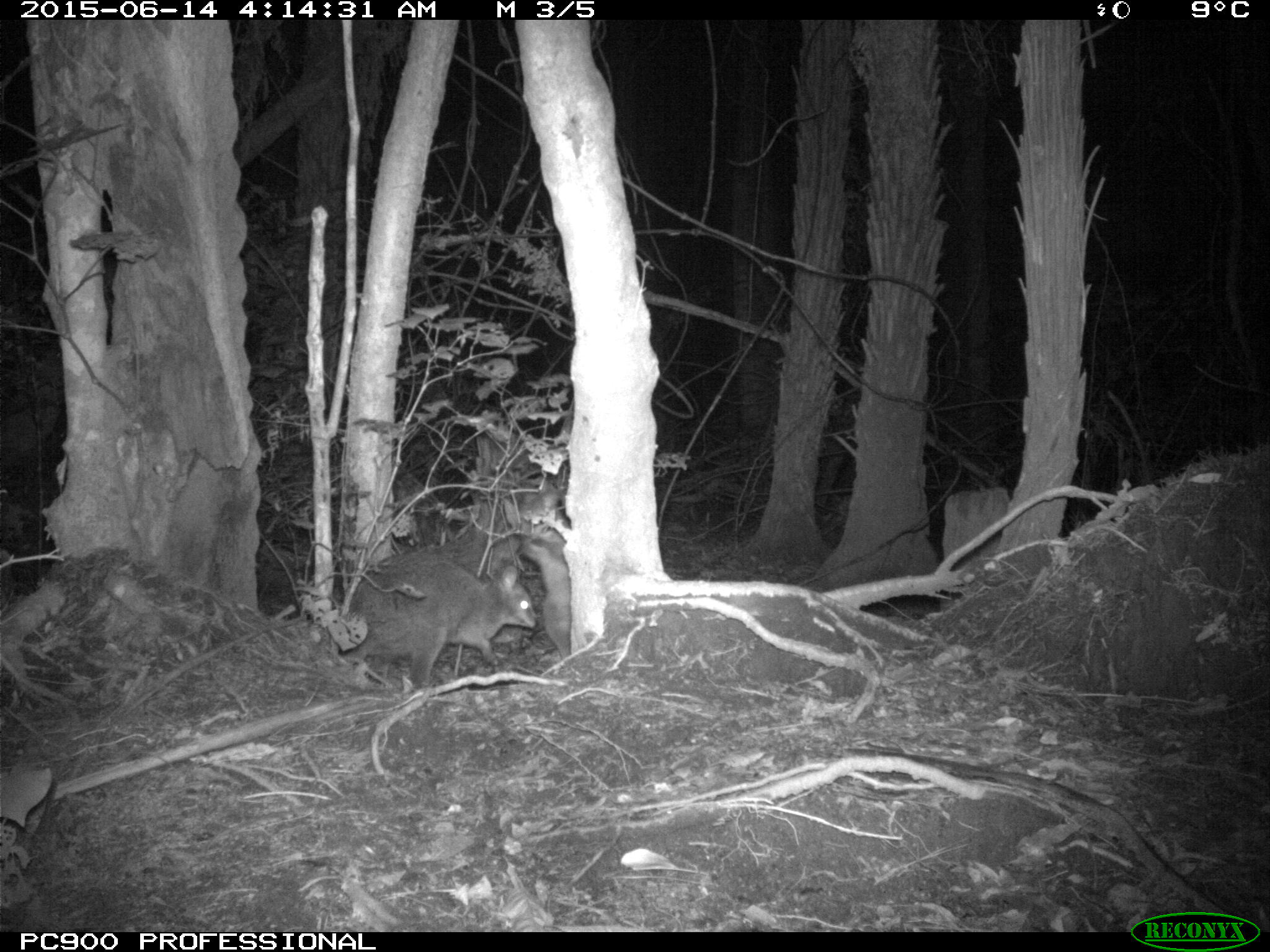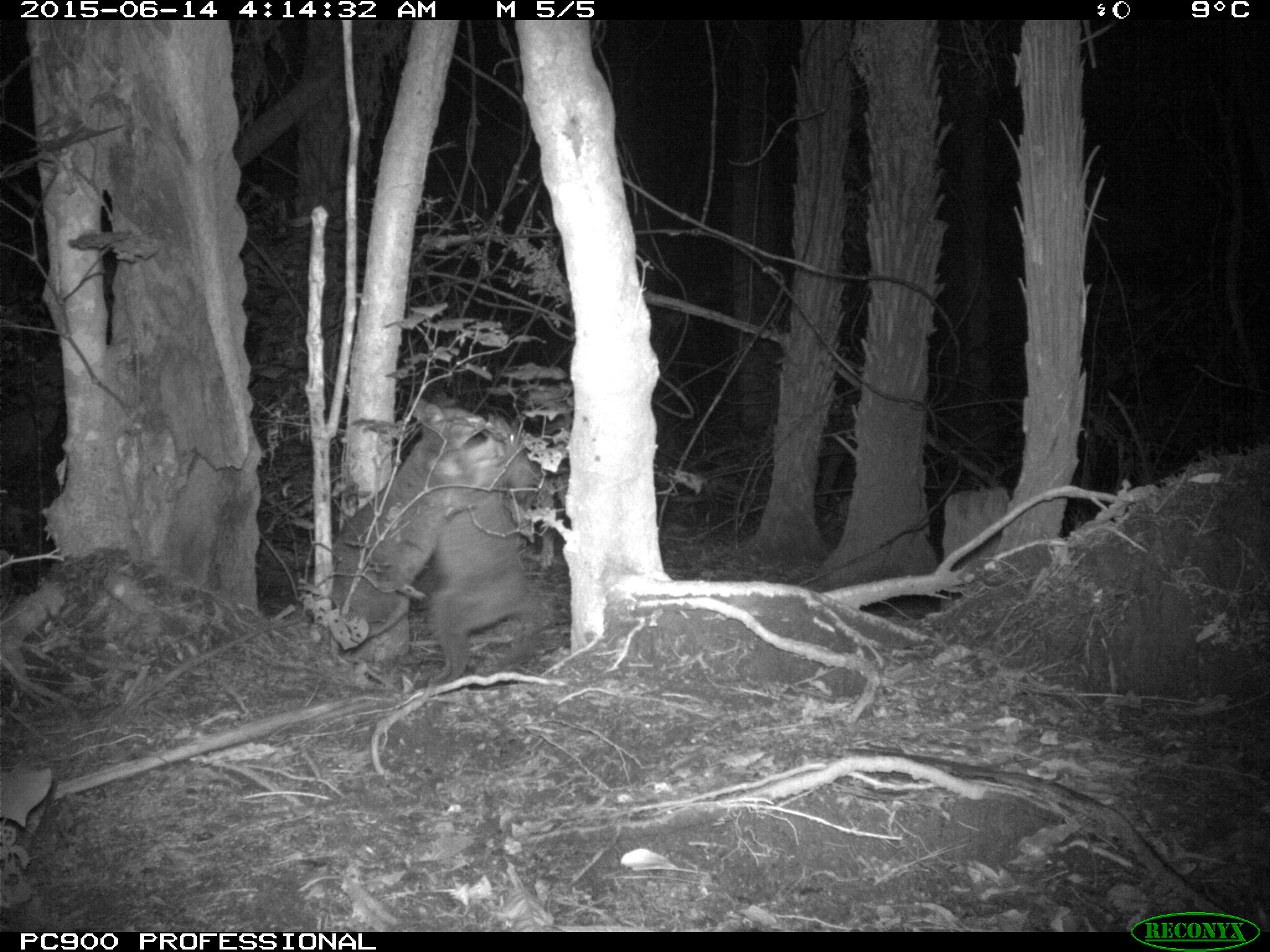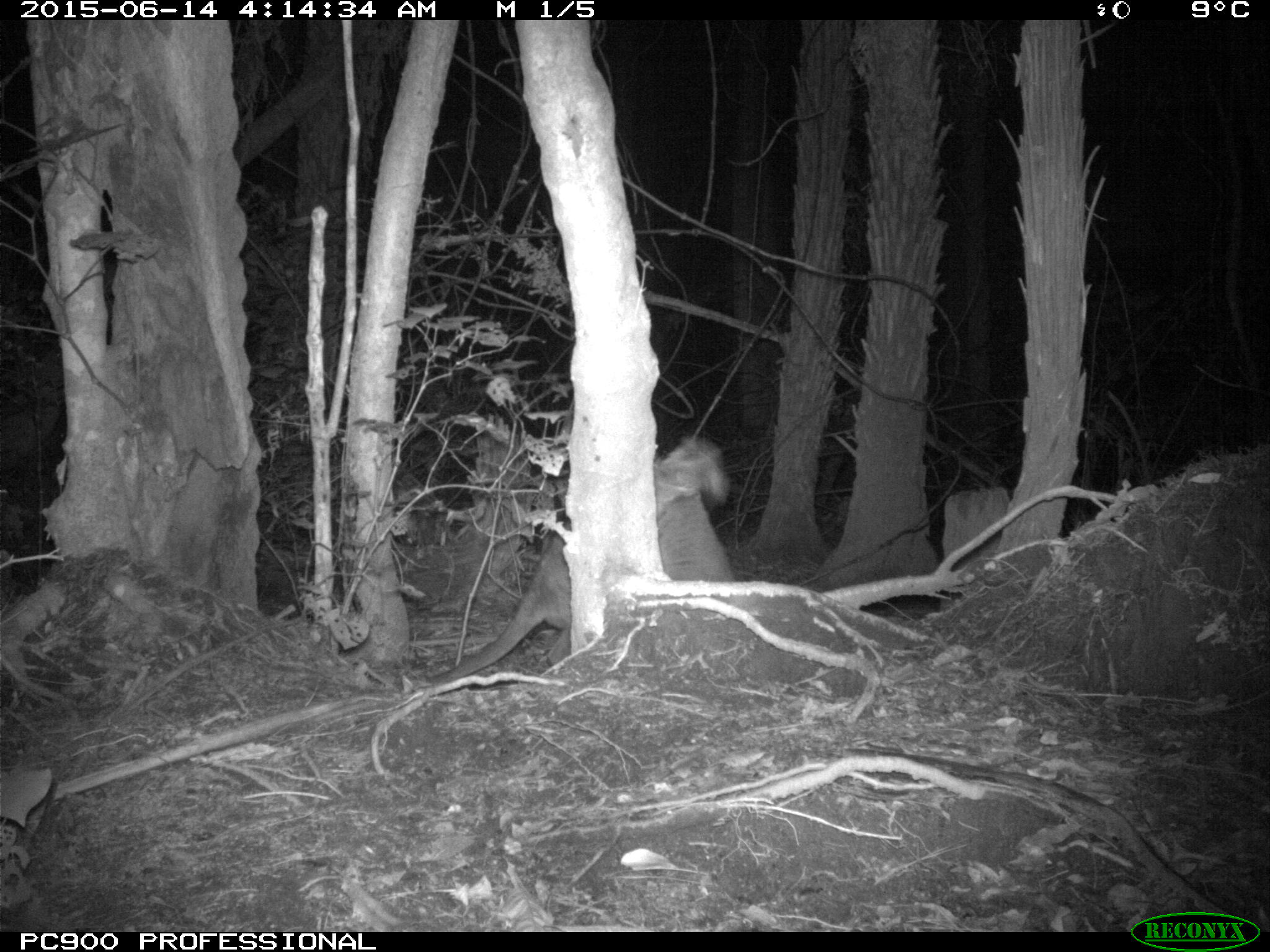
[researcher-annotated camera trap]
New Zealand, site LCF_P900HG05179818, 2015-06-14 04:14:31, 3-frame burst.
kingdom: Animalia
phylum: Chordata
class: Mammalia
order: Diprotodontia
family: Macropodidae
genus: Notamacropus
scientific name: Notamacropus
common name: wallaby